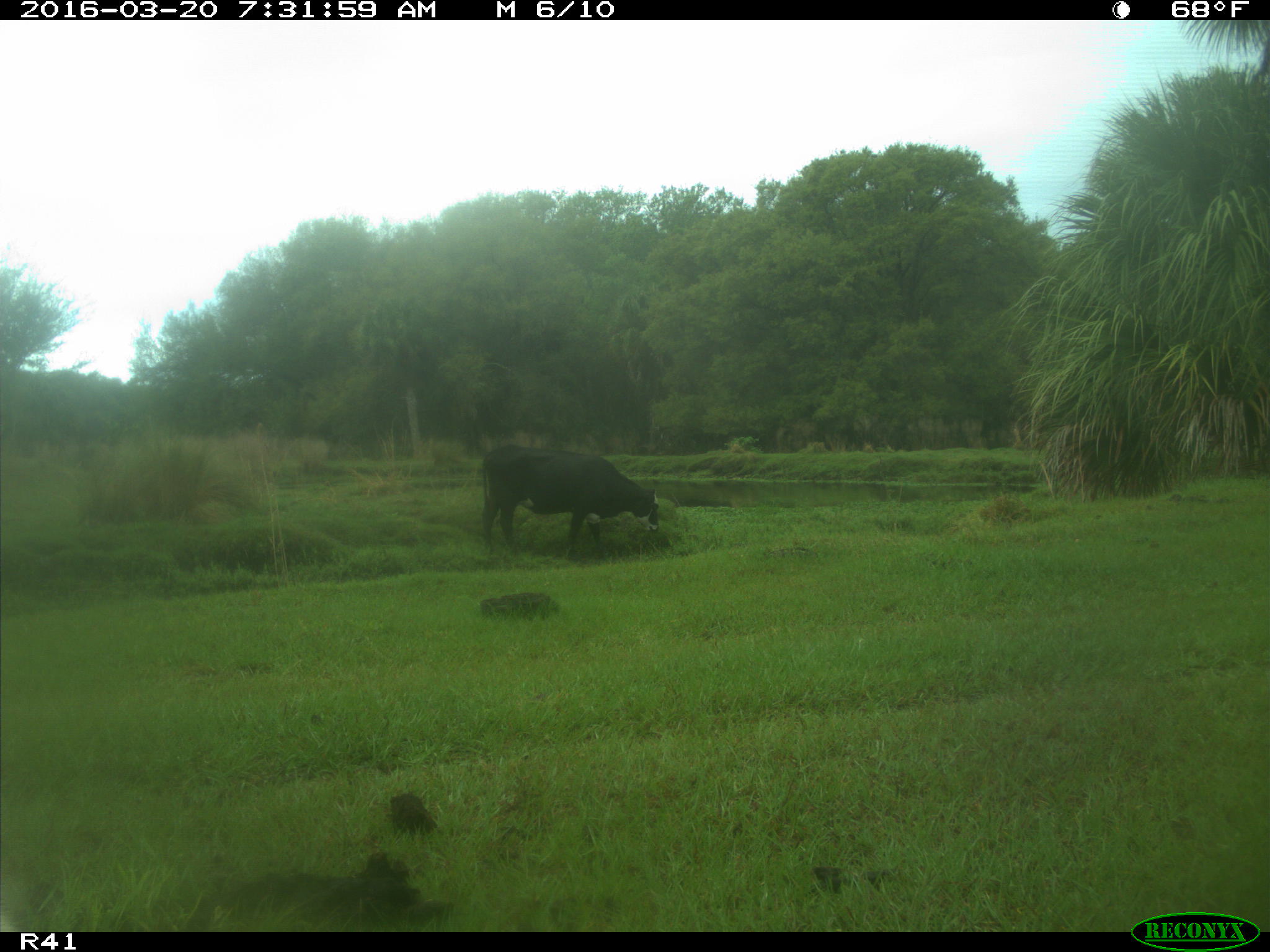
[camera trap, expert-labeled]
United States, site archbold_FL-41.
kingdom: Animalia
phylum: Chordata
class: Mammalia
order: Artiodactyla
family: Bovidae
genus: Bos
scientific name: Bos taurus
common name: domestic cow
Bos taurus (domestic cow).